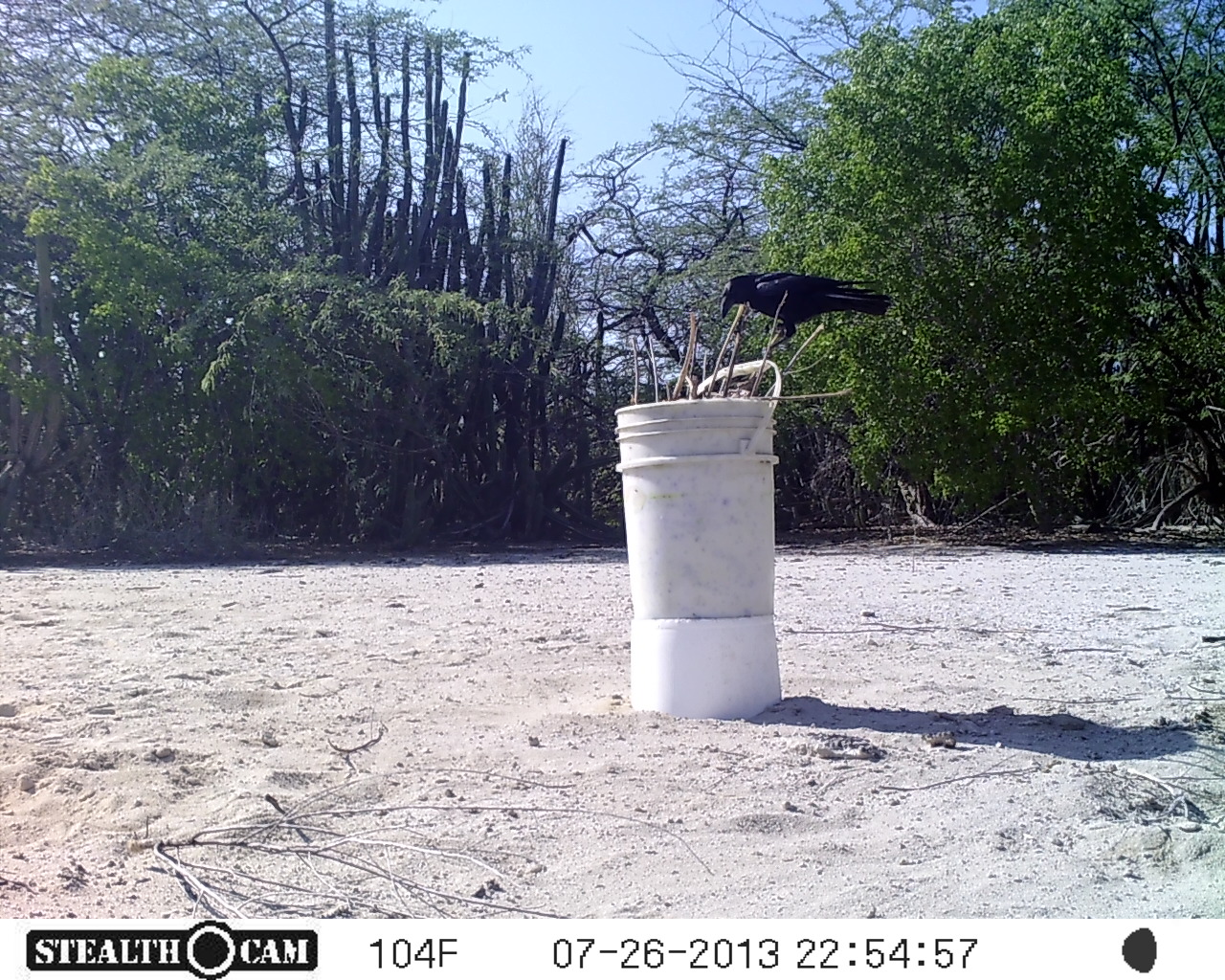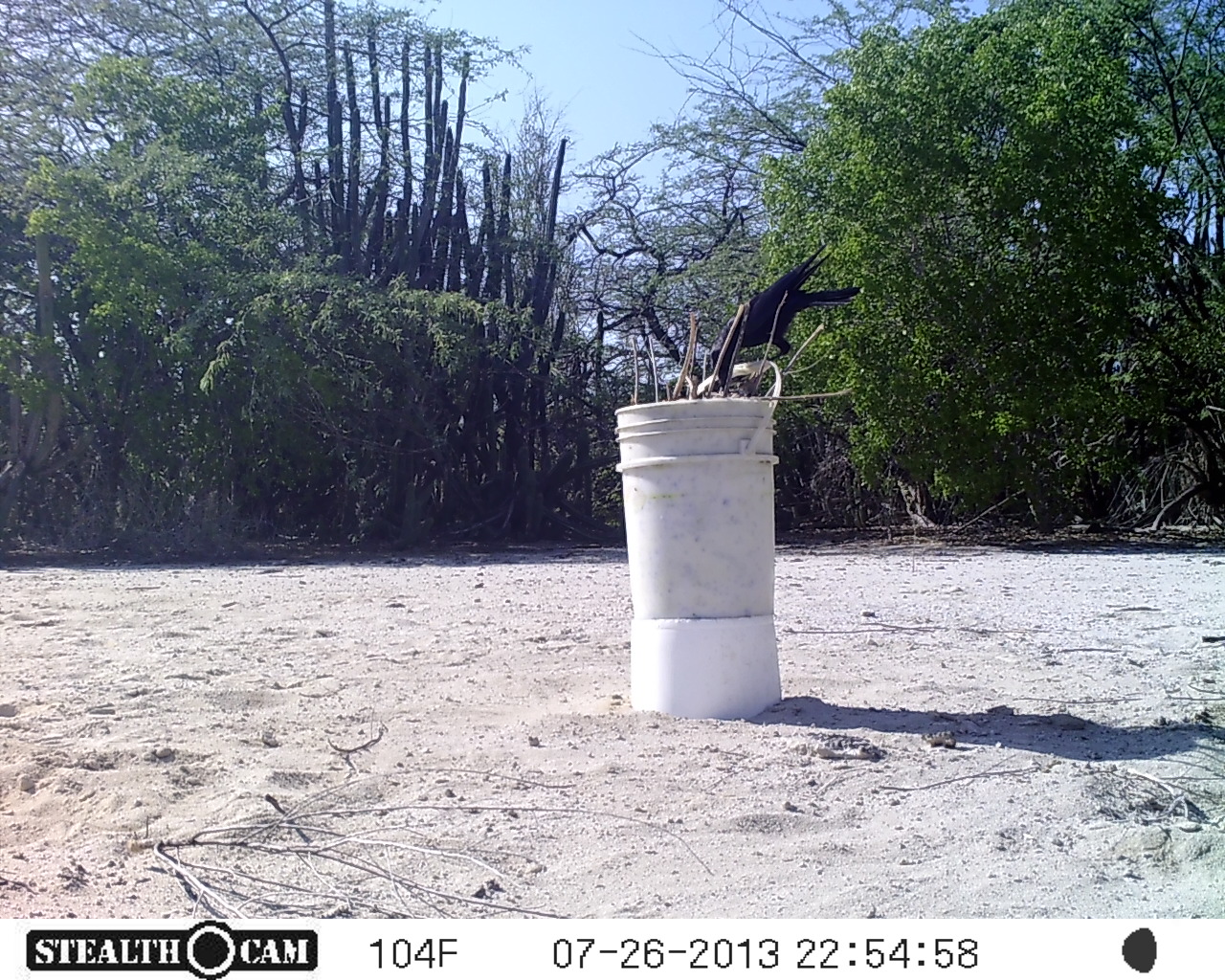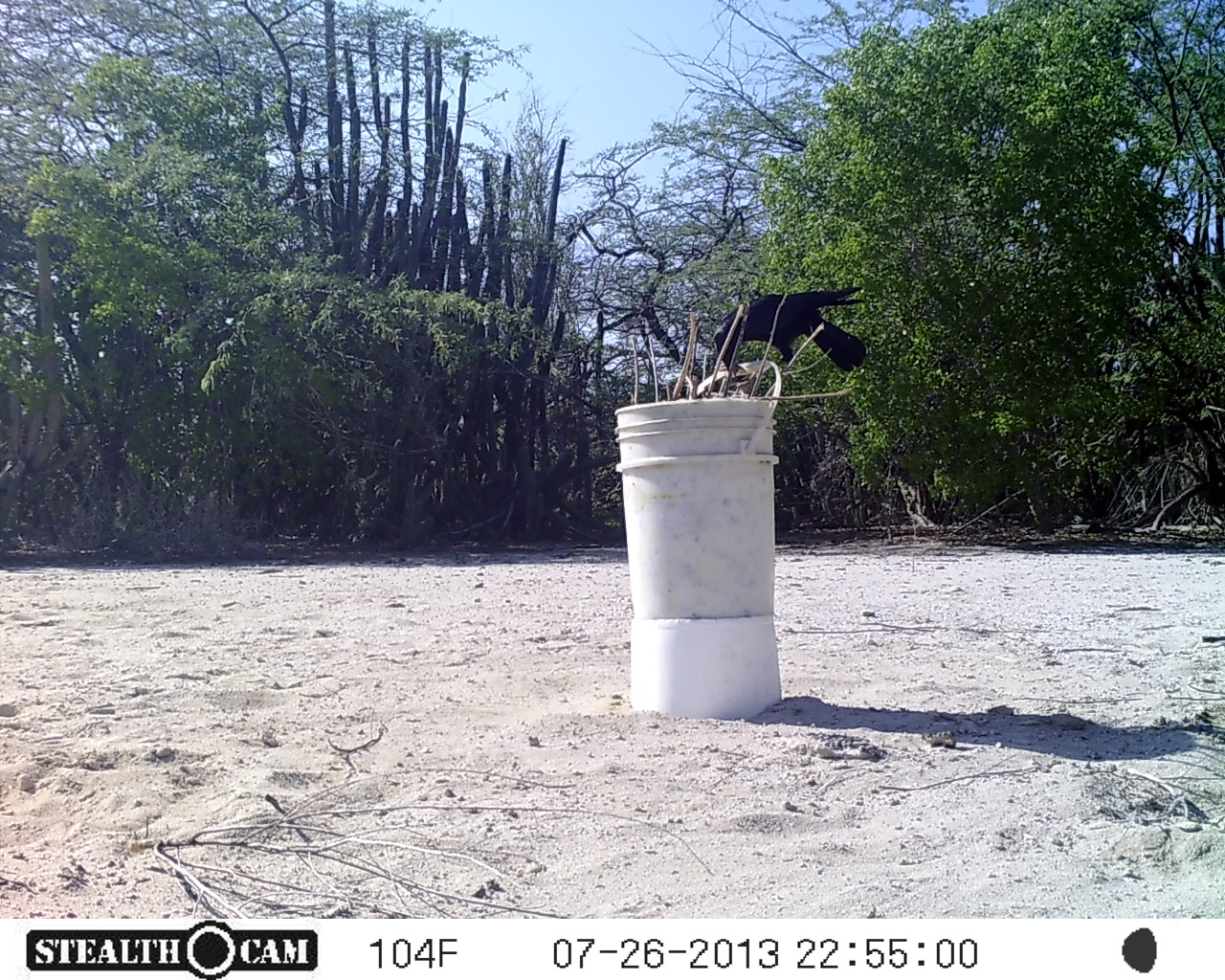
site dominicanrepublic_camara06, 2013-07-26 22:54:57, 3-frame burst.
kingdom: Animalia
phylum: Chordata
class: Aves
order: Passeriformes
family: Corvidae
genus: Corvus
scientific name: Corvus corax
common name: raven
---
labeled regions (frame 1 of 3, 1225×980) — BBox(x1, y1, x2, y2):
raven: BBox(713, 267, 889, 347)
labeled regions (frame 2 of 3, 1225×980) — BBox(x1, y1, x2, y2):
raven: BBox(702, 238, 864, 394)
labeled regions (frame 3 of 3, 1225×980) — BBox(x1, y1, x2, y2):
raven: BBox(703, 276, 869, 393)